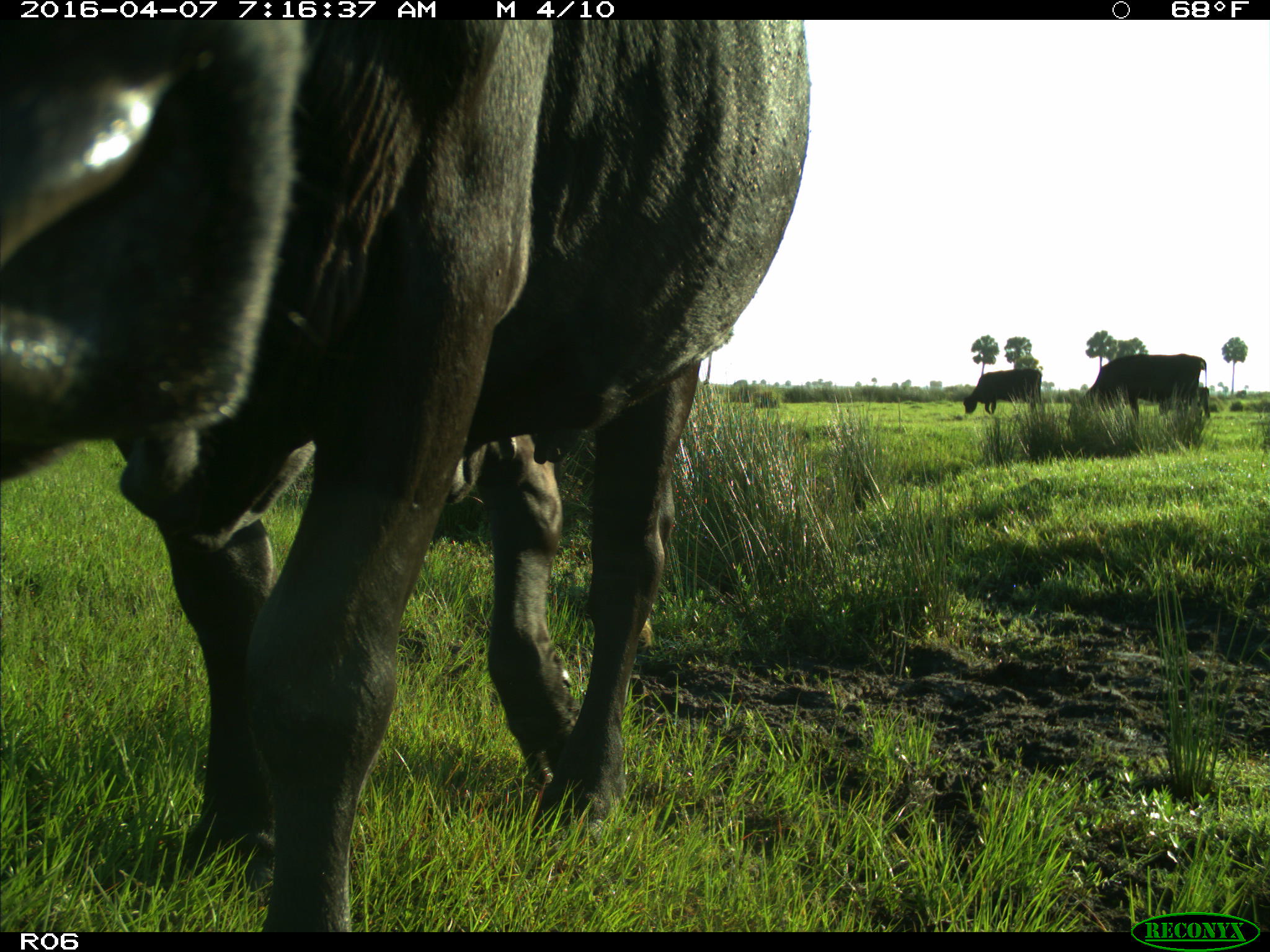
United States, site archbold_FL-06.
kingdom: Animalia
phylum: Chordata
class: Mammalia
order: Artiodactyla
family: Bovidae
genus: Bos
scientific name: Bos taurus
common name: domestic cow